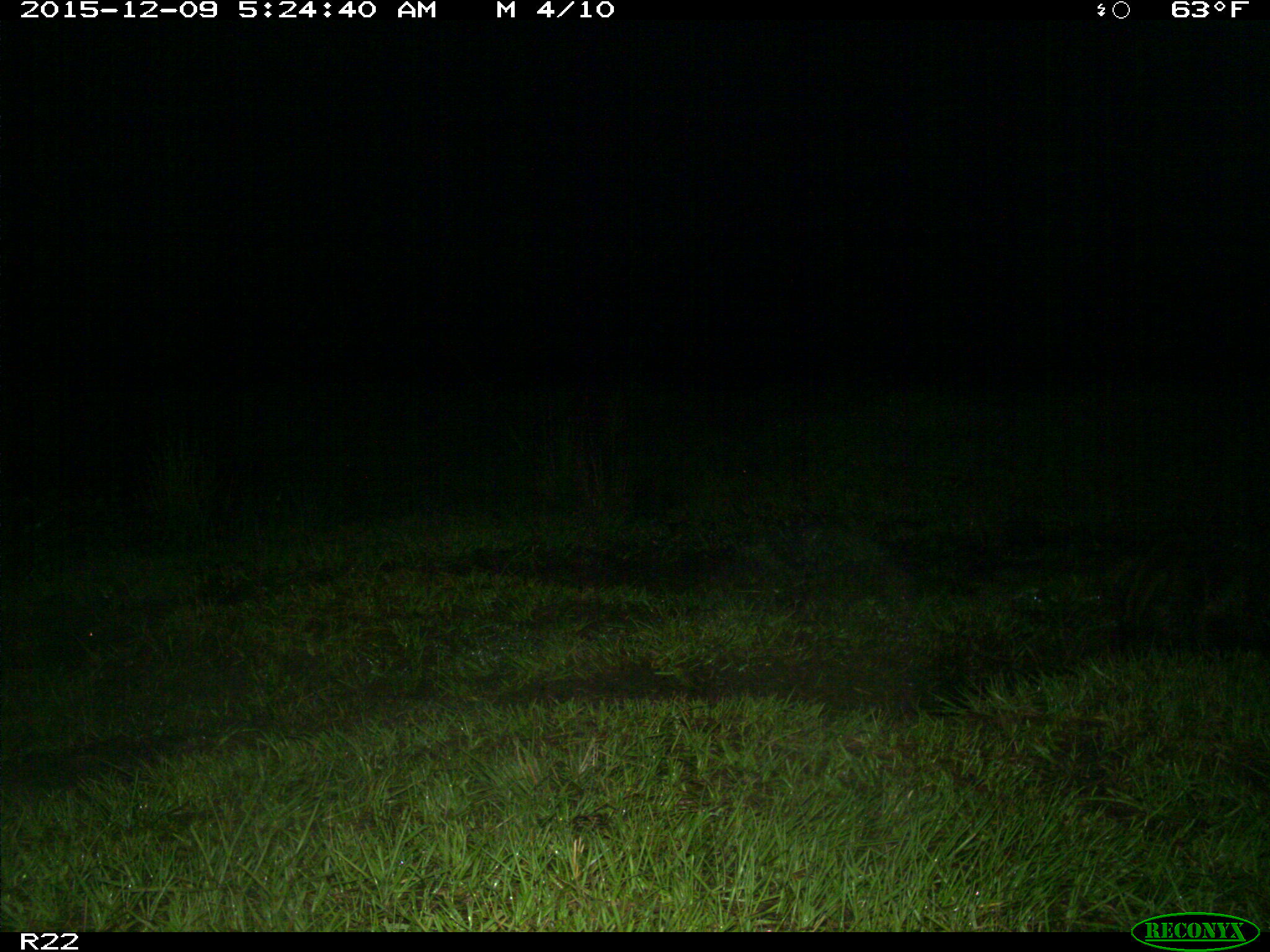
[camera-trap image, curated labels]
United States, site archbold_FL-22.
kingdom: Animalia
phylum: Chordata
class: Mammalia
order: Carnivora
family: Procyonidae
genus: Procyon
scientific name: Procyon lotor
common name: common raccoon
Procyon lotor (common raccoon).